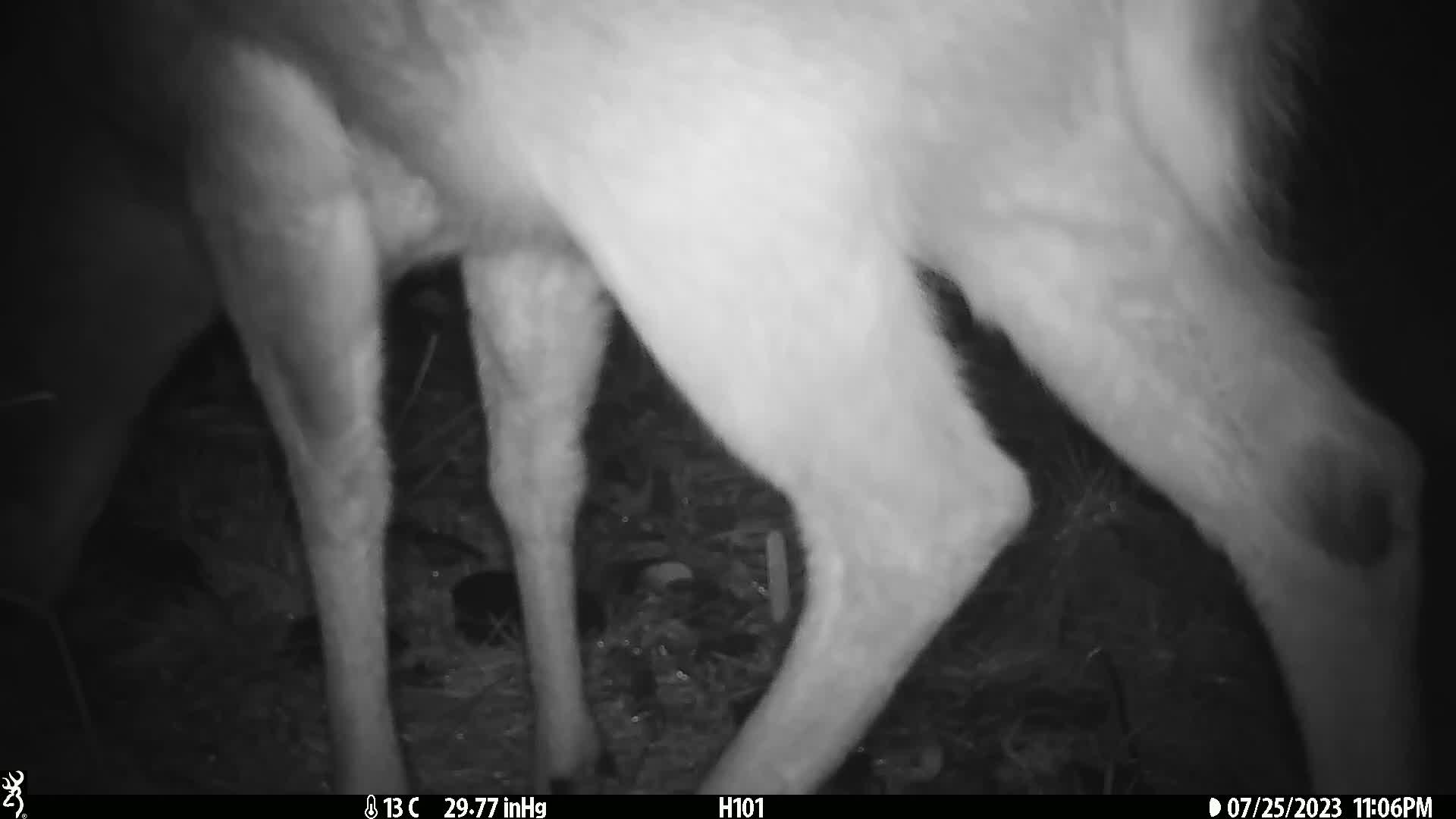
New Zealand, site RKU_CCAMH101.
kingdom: Animalia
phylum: Chordata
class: Mammalia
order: Artiodactyla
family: Cervidae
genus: Odocoileus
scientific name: Odocoileus virginianus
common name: white-tailed deer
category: white tailed deer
White tailed deer (white-tailed deer) (Odocoileus virginianus).